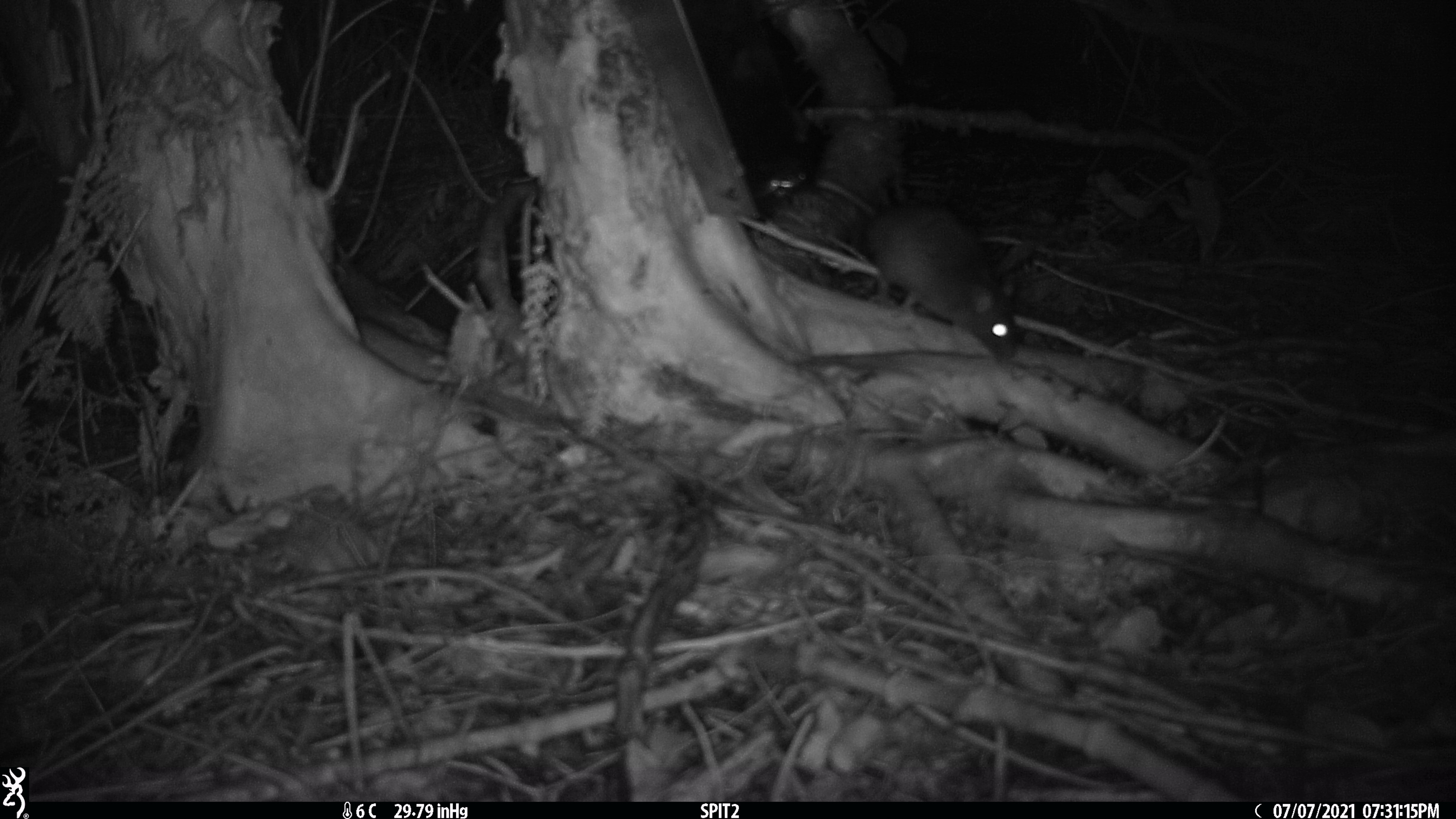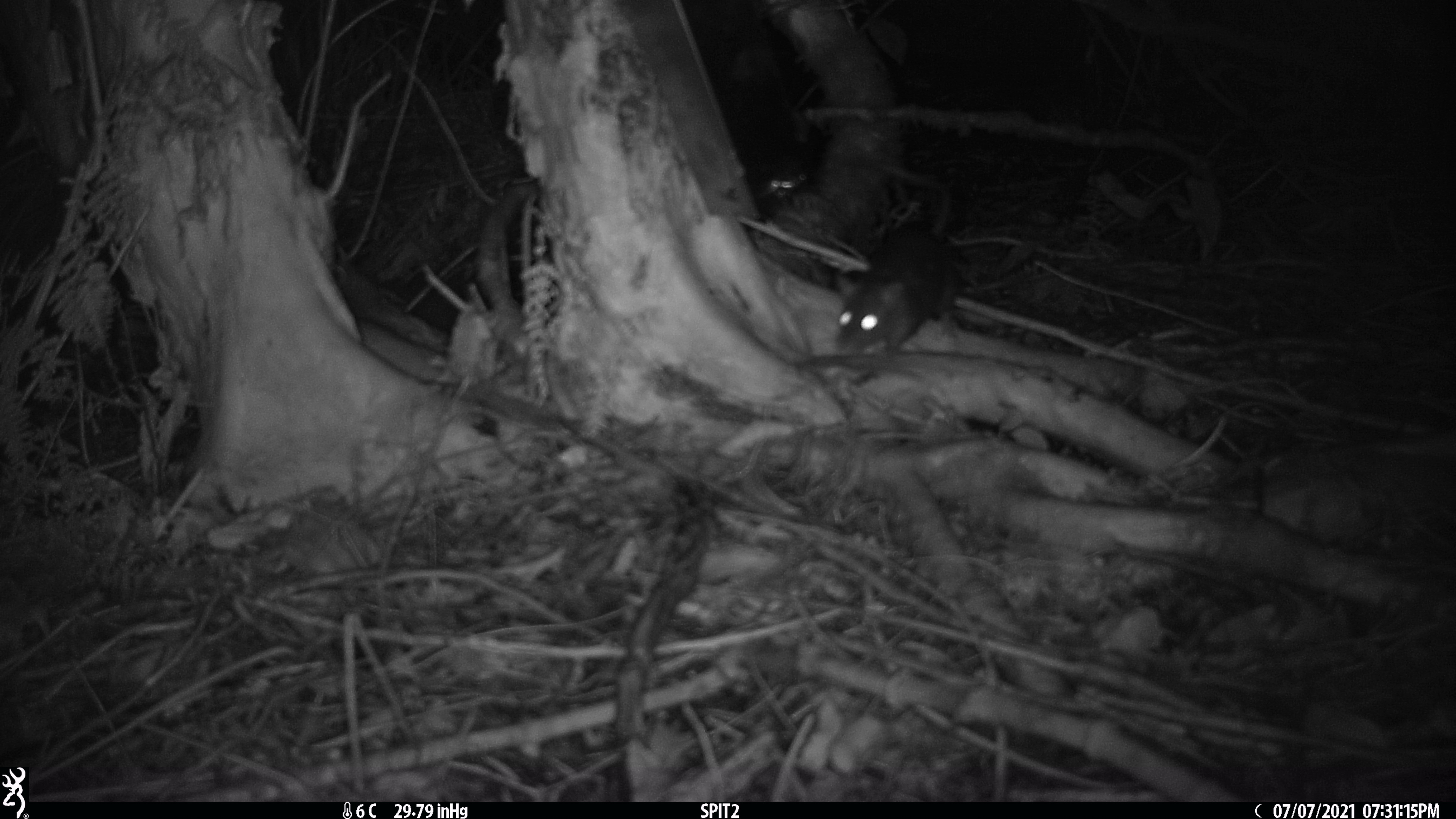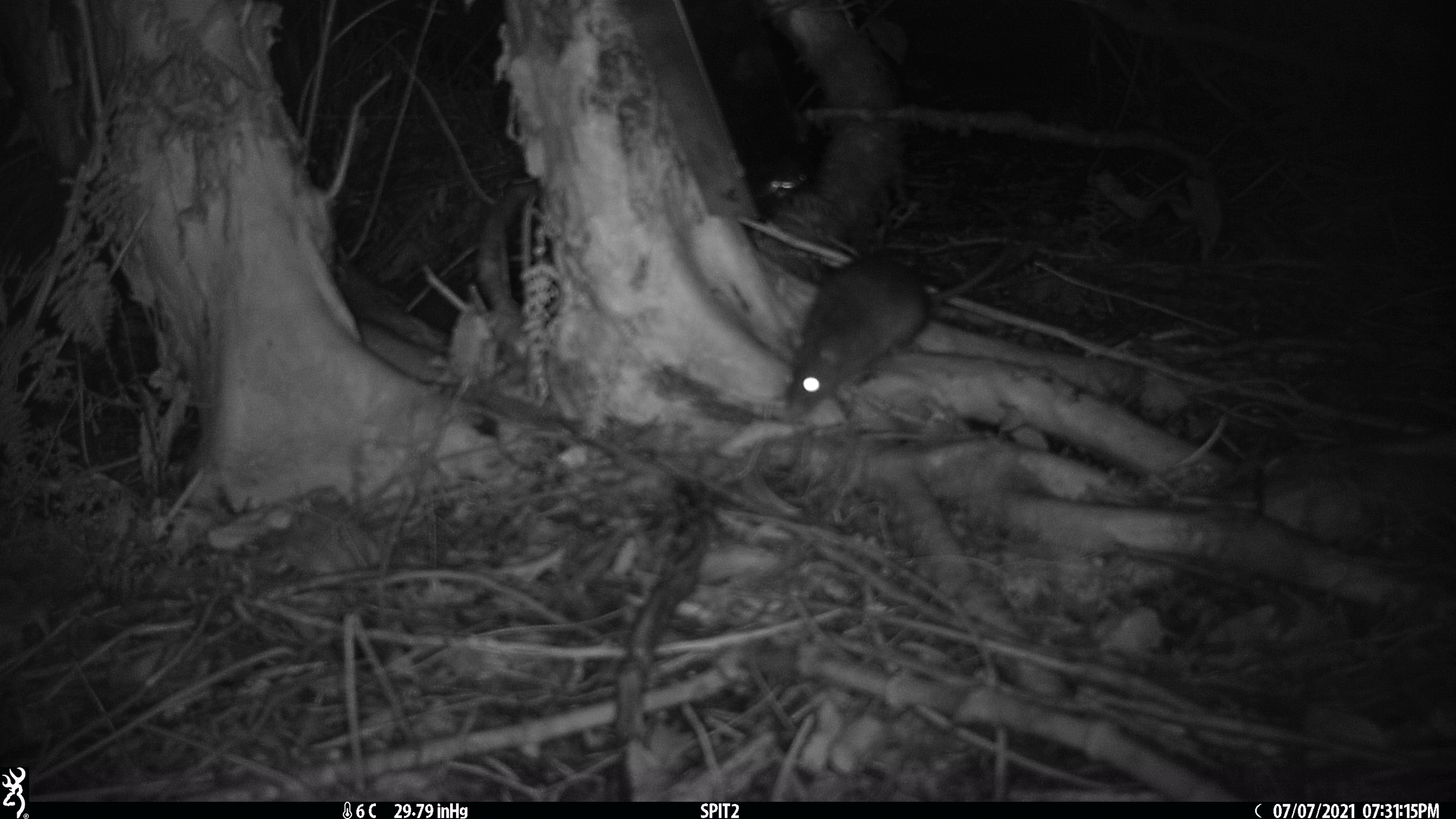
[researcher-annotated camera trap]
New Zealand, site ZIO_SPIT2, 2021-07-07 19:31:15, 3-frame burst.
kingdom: Animalia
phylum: Chordata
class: Mammalia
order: Rodentia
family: Muridae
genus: Rattus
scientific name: Rattus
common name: rat